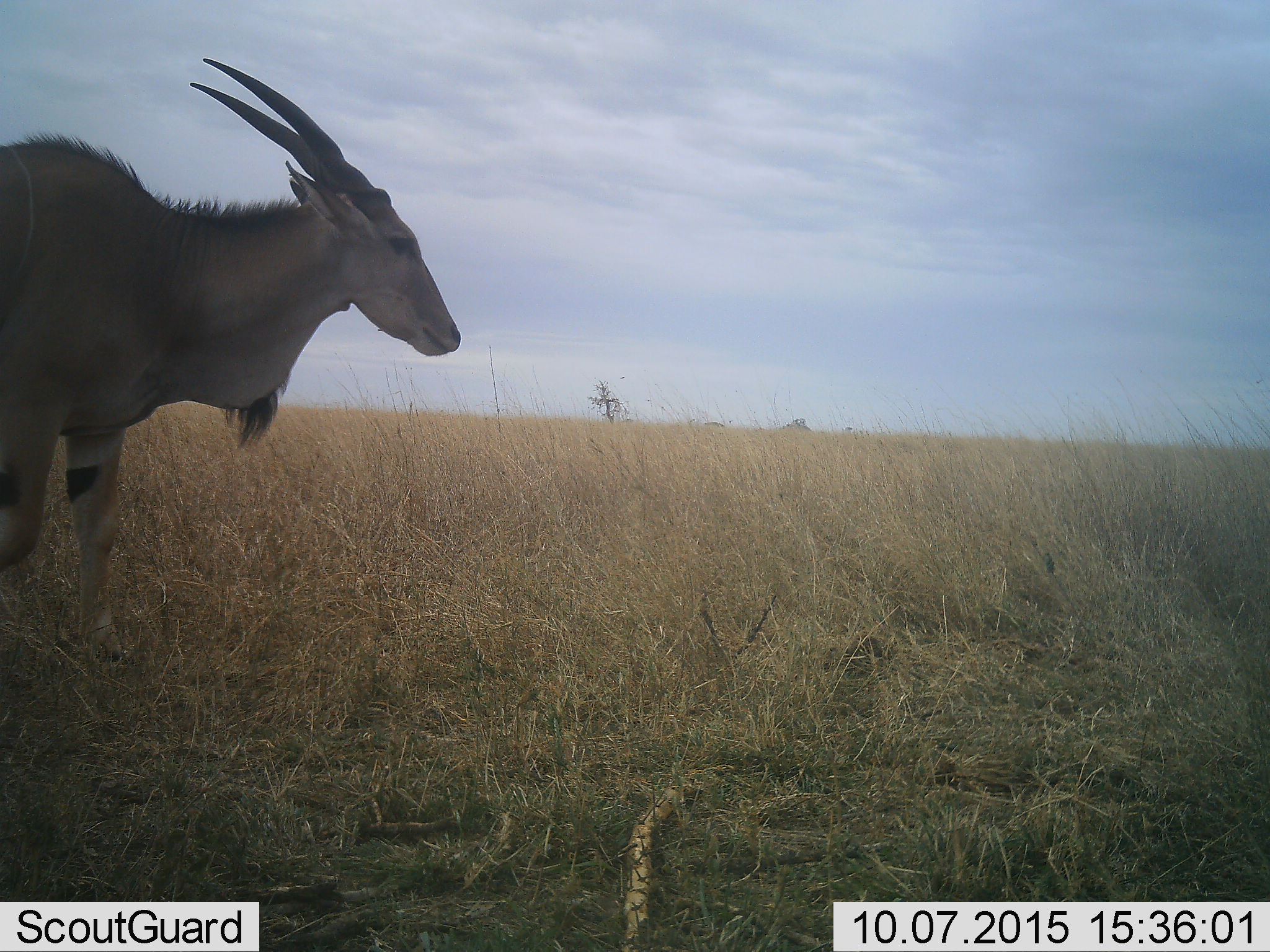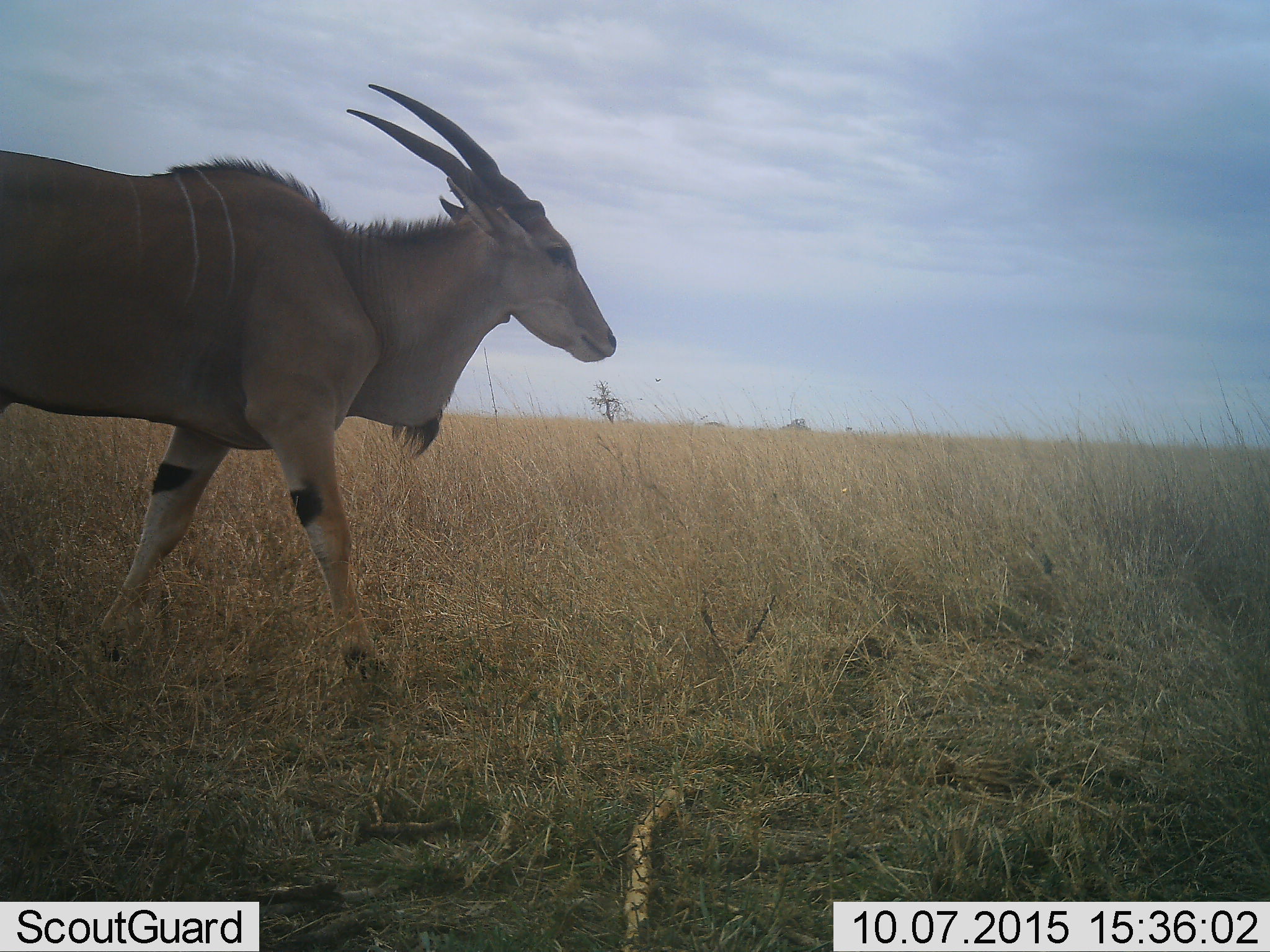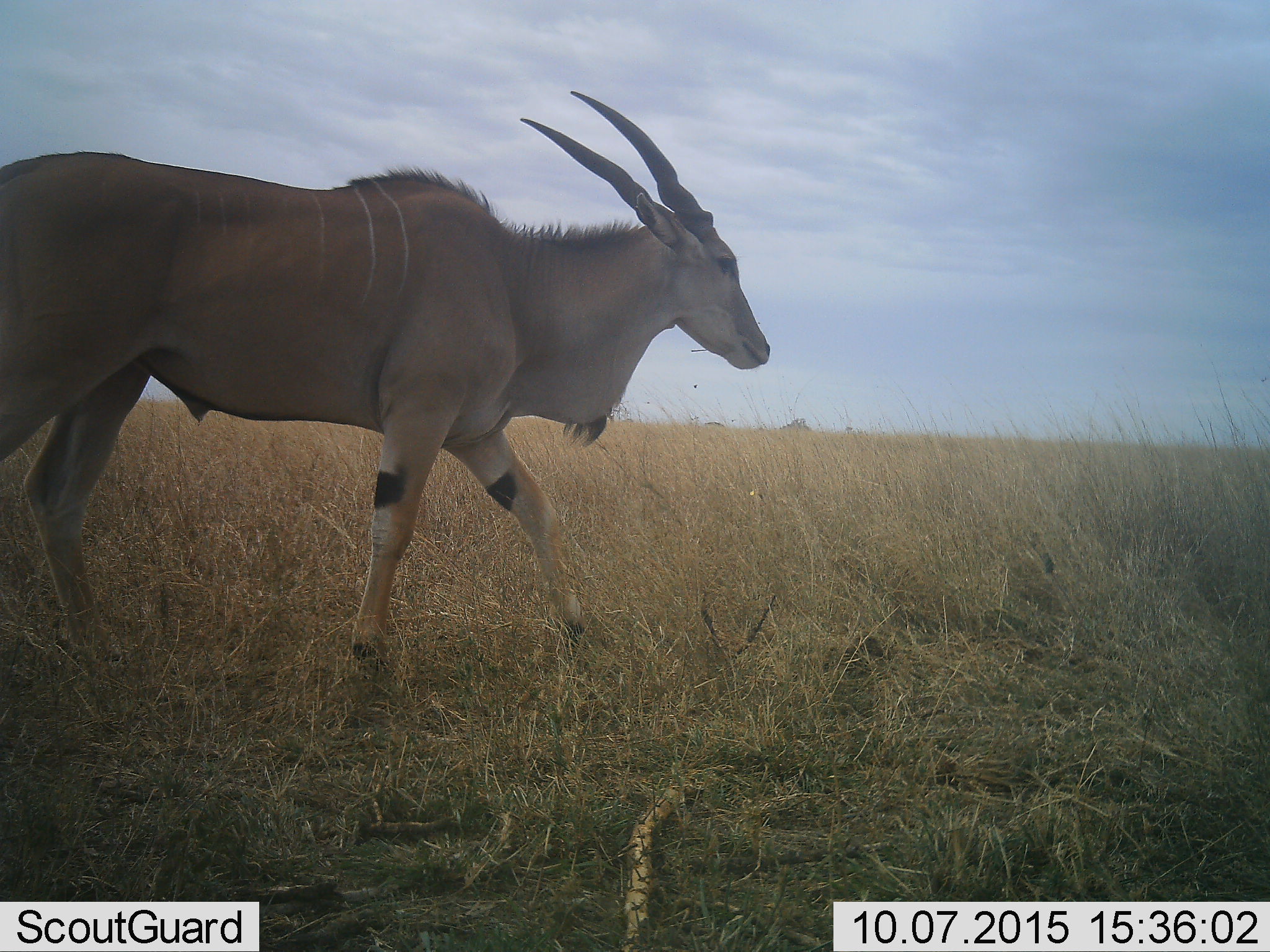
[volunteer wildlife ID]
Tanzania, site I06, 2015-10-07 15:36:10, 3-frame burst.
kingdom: Animalia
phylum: Chordata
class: Mammalia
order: Artiodactyla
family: Bovidae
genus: Tragelaphus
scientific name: Tragelaphus oryx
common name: eland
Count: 1.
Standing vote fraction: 12%.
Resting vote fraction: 0%.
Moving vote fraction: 88%.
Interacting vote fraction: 0%.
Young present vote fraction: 0%.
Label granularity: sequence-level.